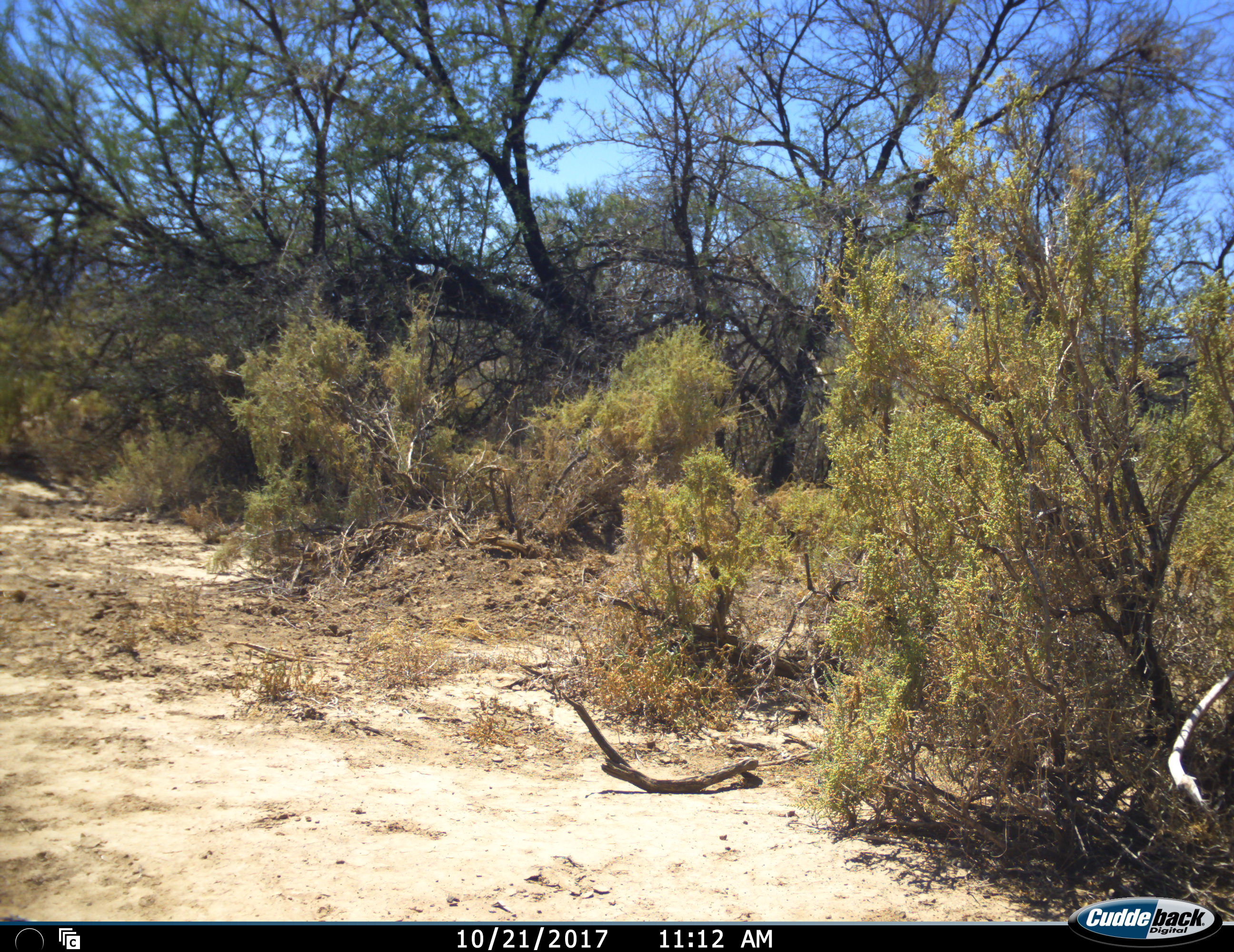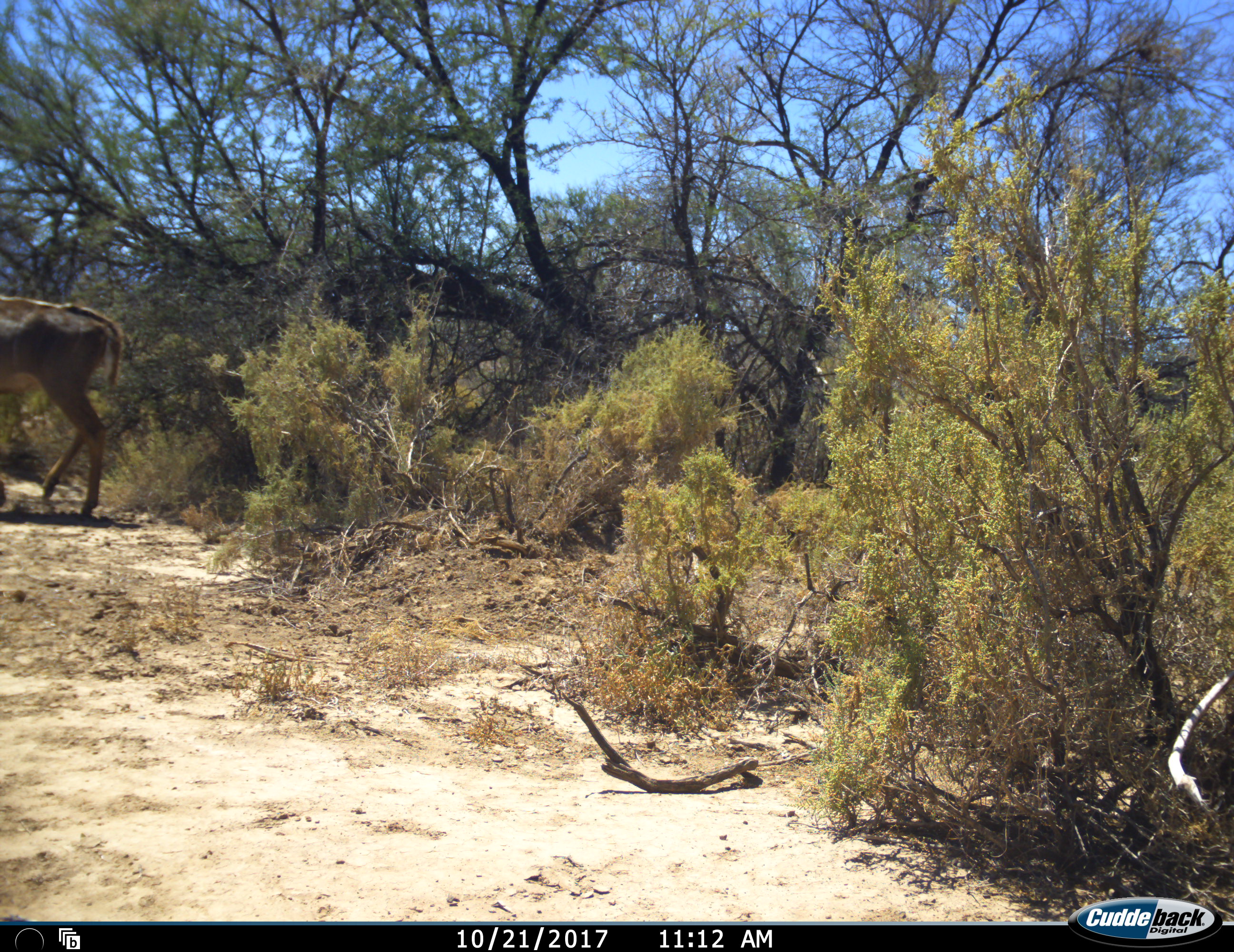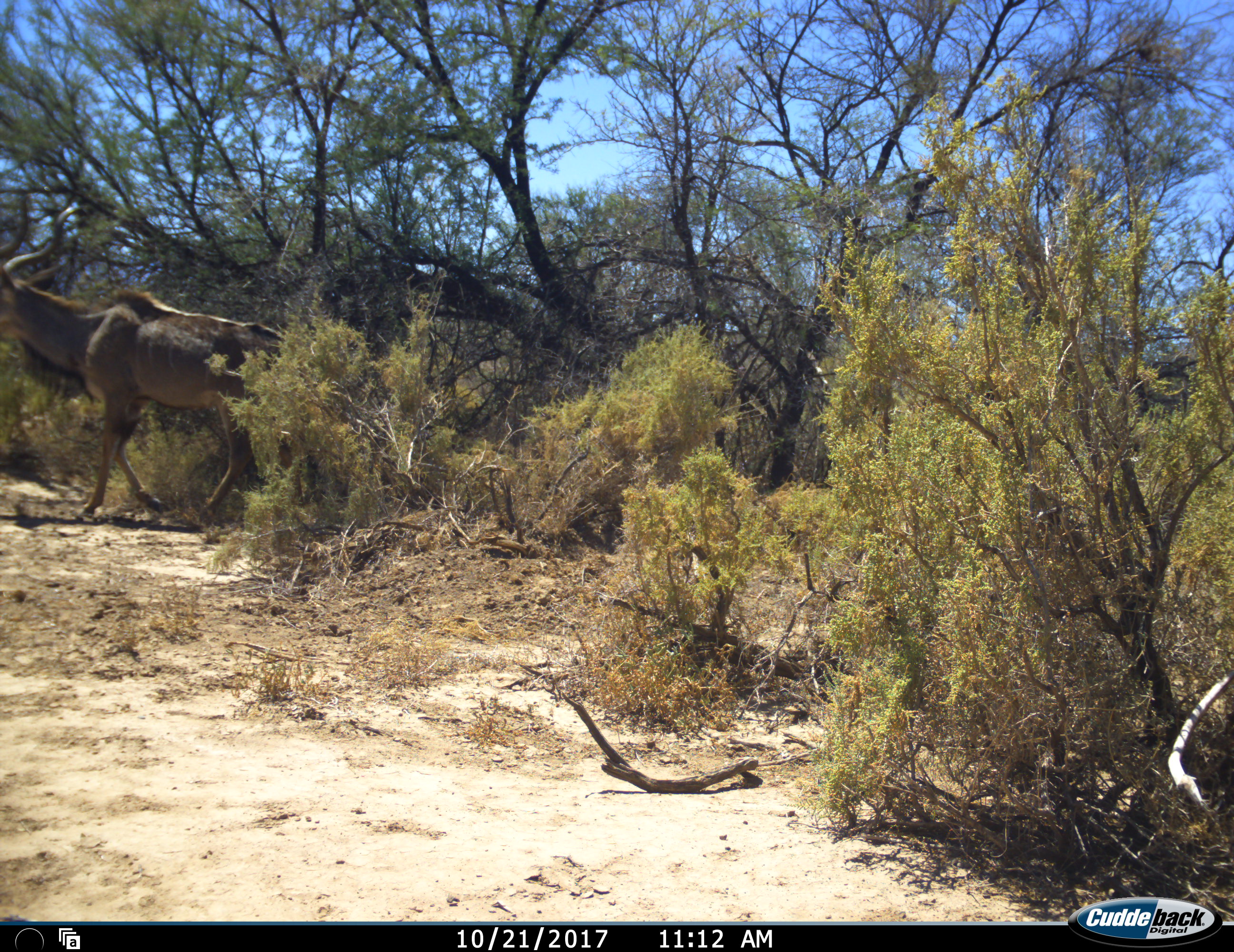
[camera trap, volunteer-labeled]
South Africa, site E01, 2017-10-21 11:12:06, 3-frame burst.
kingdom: Animalia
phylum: Chordata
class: Mammalia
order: Artiodactyla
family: Bovidae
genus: Tragelaphus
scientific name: Tragelaphus strepsiceros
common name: greater kudu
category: kudu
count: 1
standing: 29%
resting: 0%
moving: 86%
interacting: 0%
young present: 0%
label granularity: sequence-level